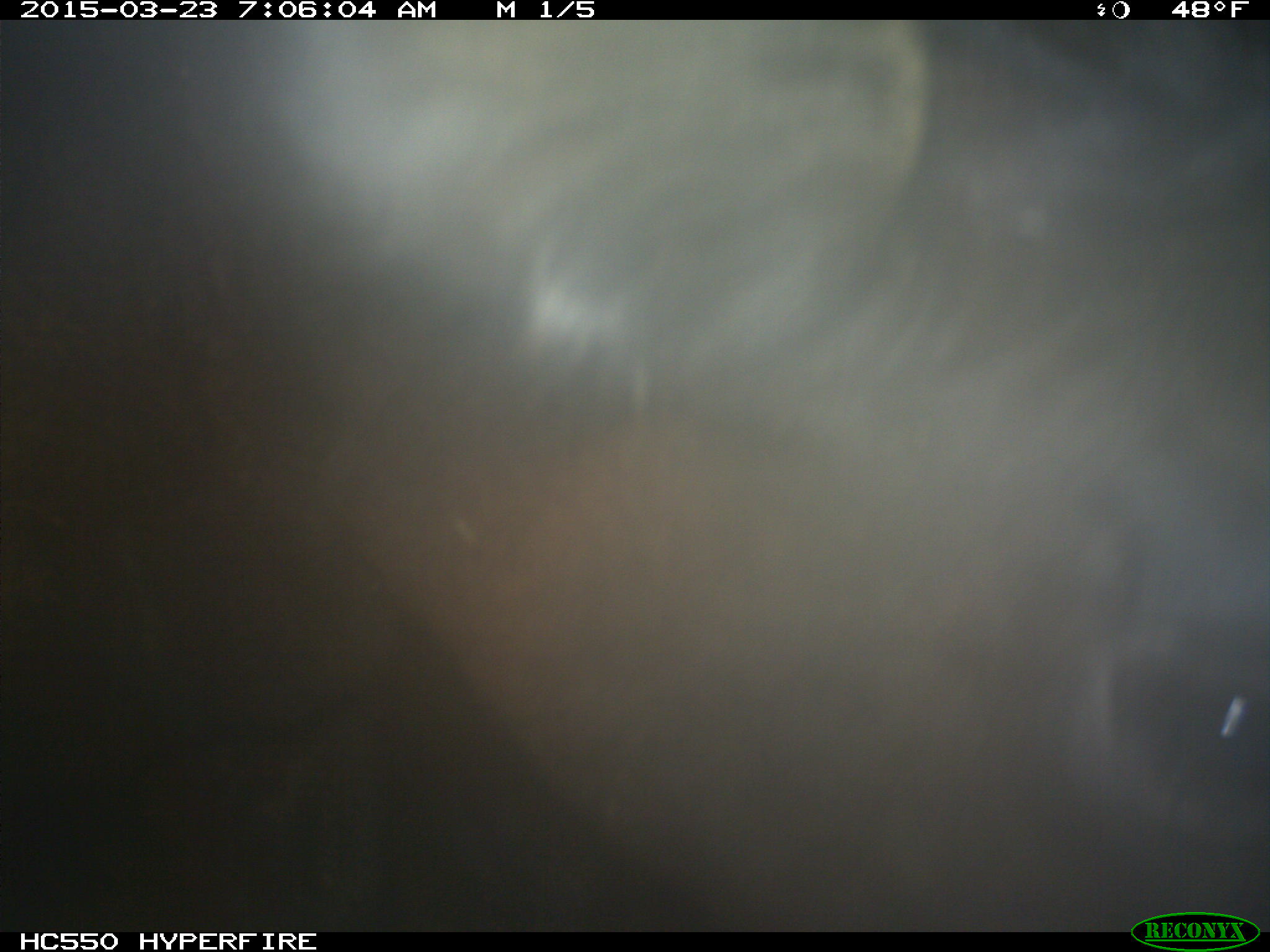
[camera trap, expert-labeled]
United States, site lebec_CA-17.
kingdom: Animalia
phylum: Chordata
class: Mammalia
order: Artiodactyla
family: Bovidae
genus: Bos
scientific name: Bos taurus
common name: domestic cow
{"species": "Bos taurus (domestic cow)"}